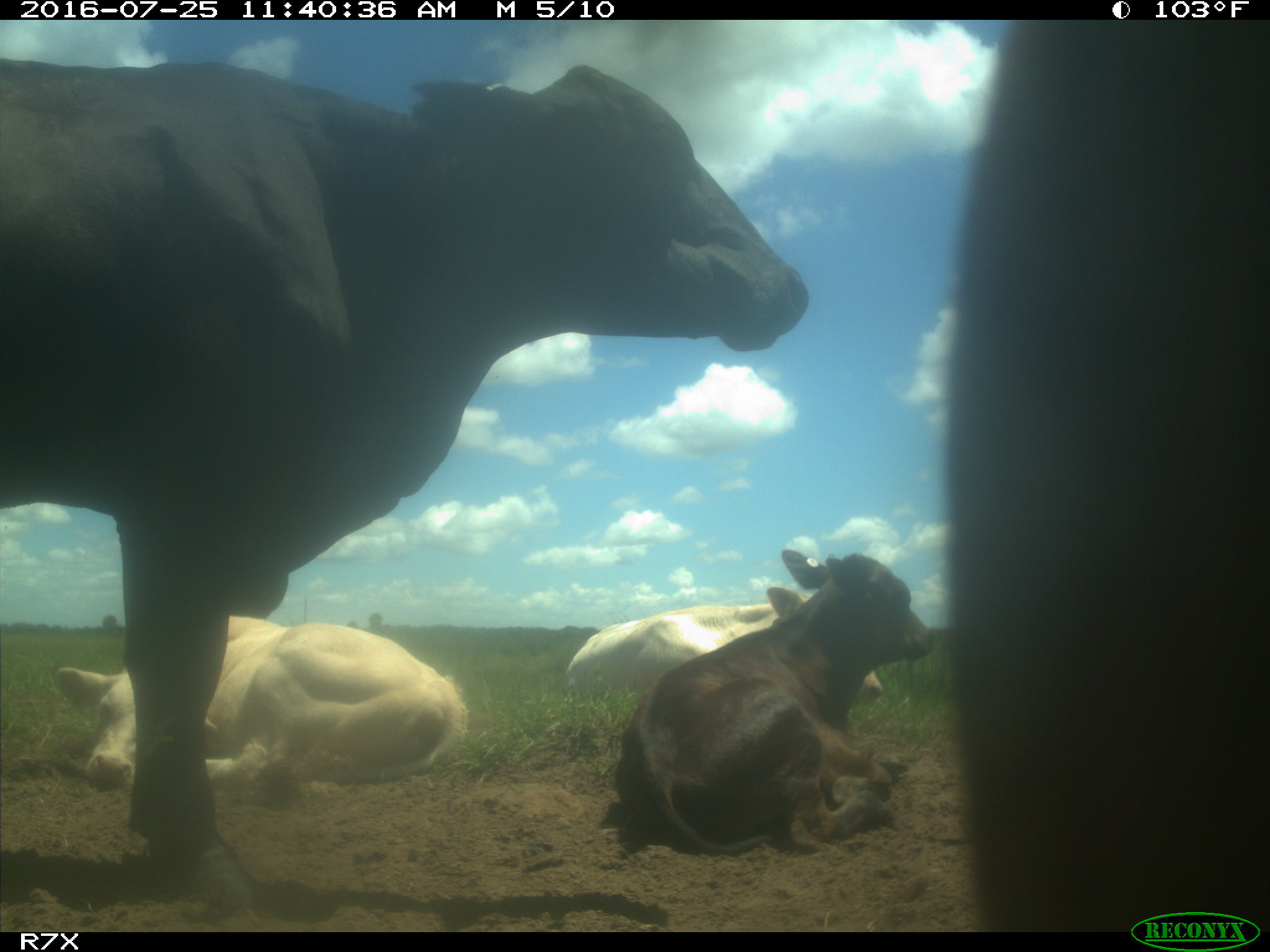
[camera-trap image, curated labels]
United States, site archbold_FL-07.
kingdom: Animalia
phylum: Chordata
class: Mammalia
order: Artiodactyla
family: Bovidae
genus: Bos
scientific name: Bos taurus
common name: domestic cow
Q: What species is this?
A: Bos taurus (domestic cow).